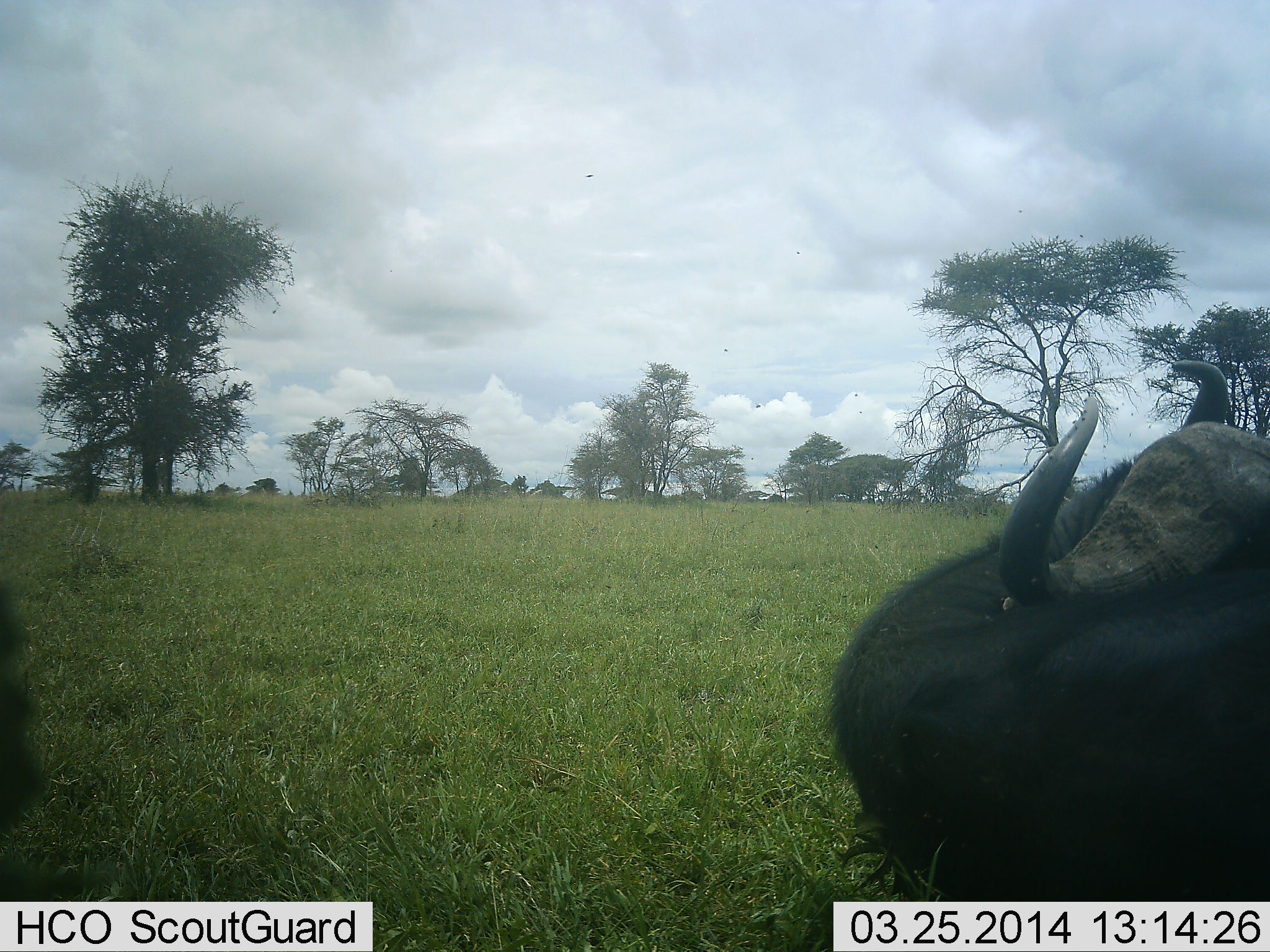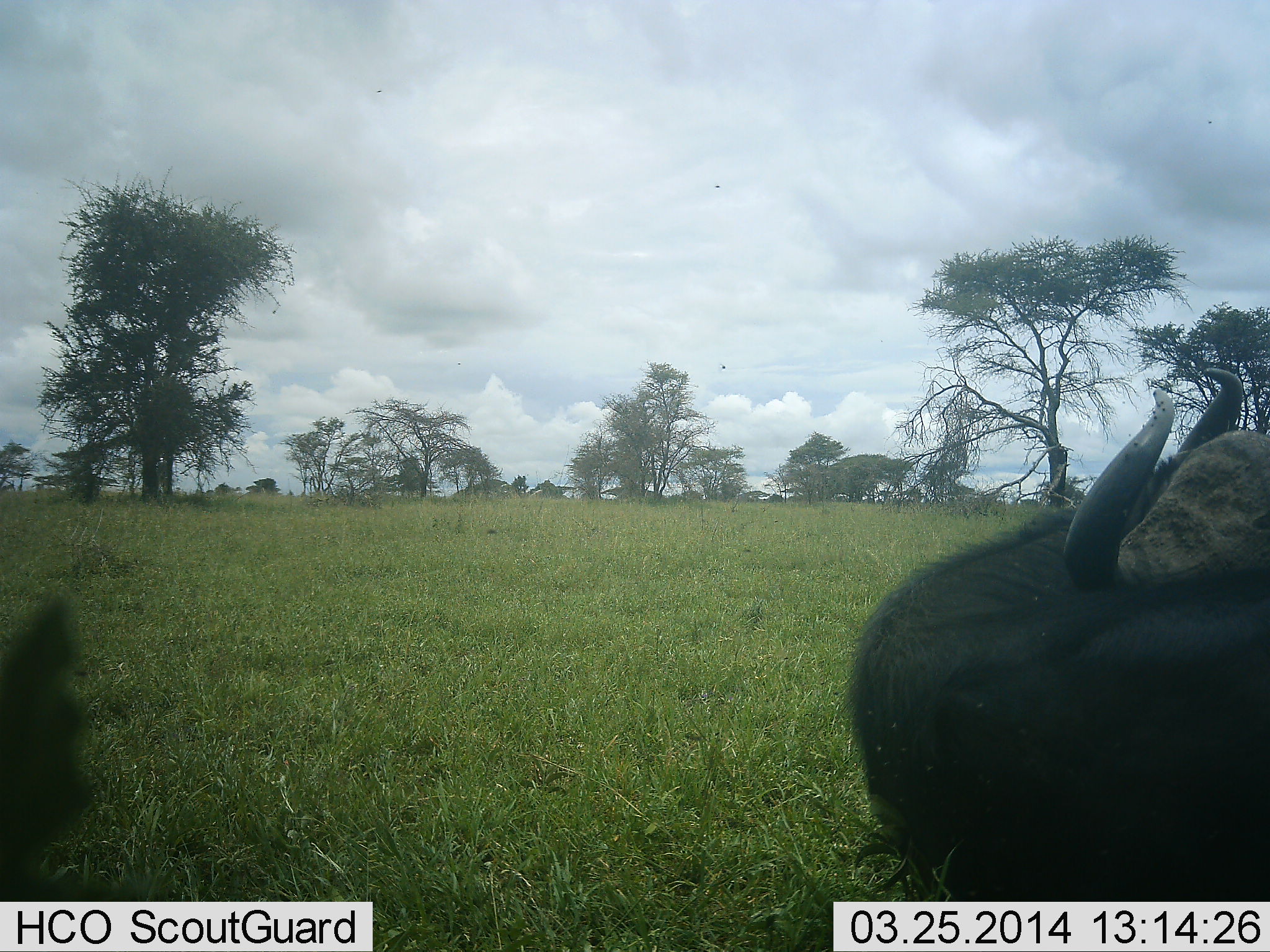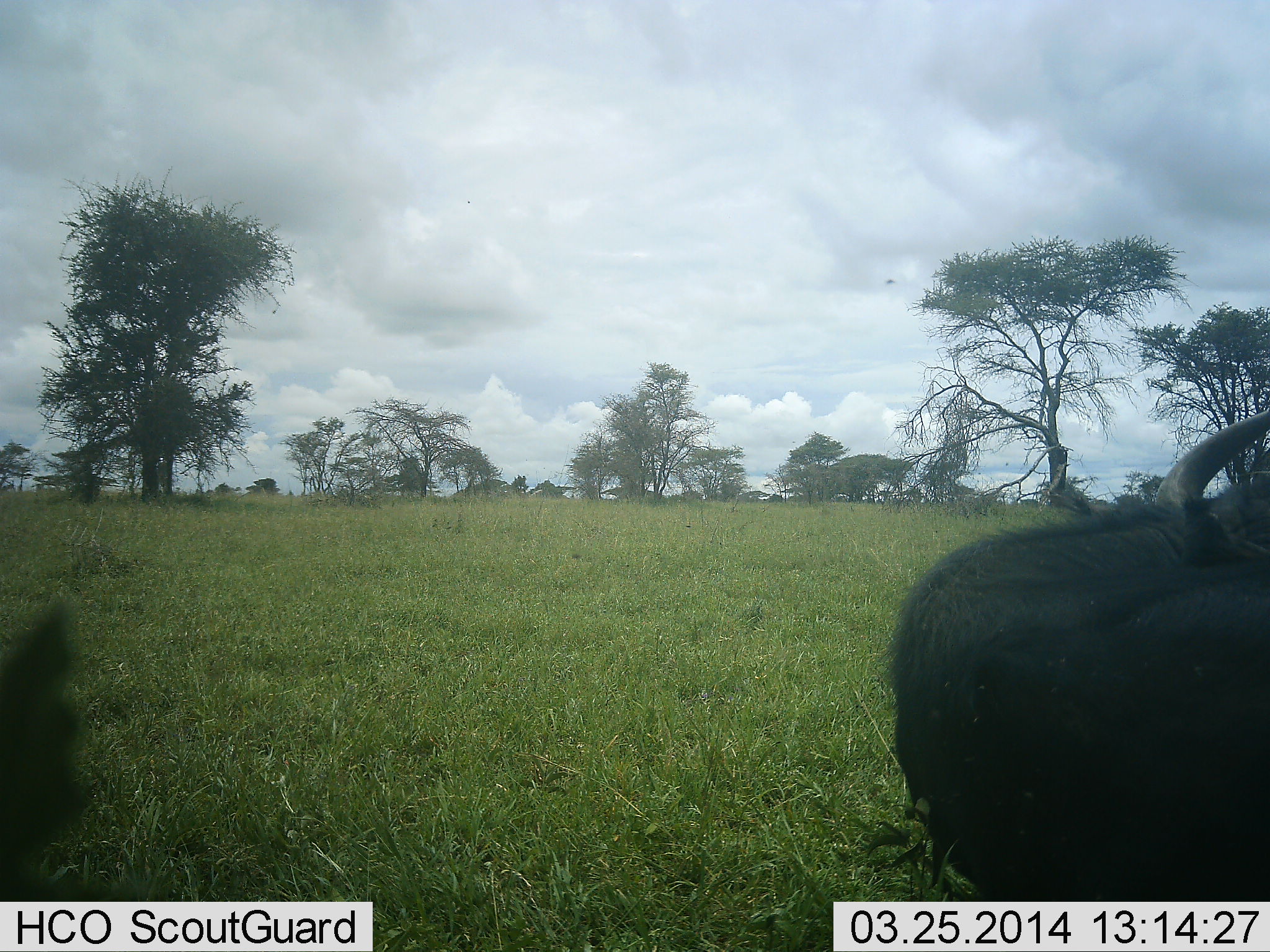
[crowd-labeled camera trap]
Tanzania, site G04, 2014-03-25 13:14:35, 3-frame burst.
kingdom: Animalia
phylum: Chordata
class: Mammalia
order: Artiodactyla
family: Bovidae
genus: Syncerus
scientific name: Syncerus caffer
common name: cape buffalo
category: buffalo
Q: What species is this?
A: Buffalo (cape buffalo) (Syncerus caffer).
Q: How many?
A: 1.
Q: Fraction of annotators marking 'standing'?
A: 29%.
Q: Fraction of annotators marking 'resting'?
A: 64%.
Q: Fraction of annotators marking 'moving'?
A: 7%.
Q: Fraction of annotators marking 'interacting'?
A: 0%.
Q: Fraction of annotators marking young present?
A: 0%.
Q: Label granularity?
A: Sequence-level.